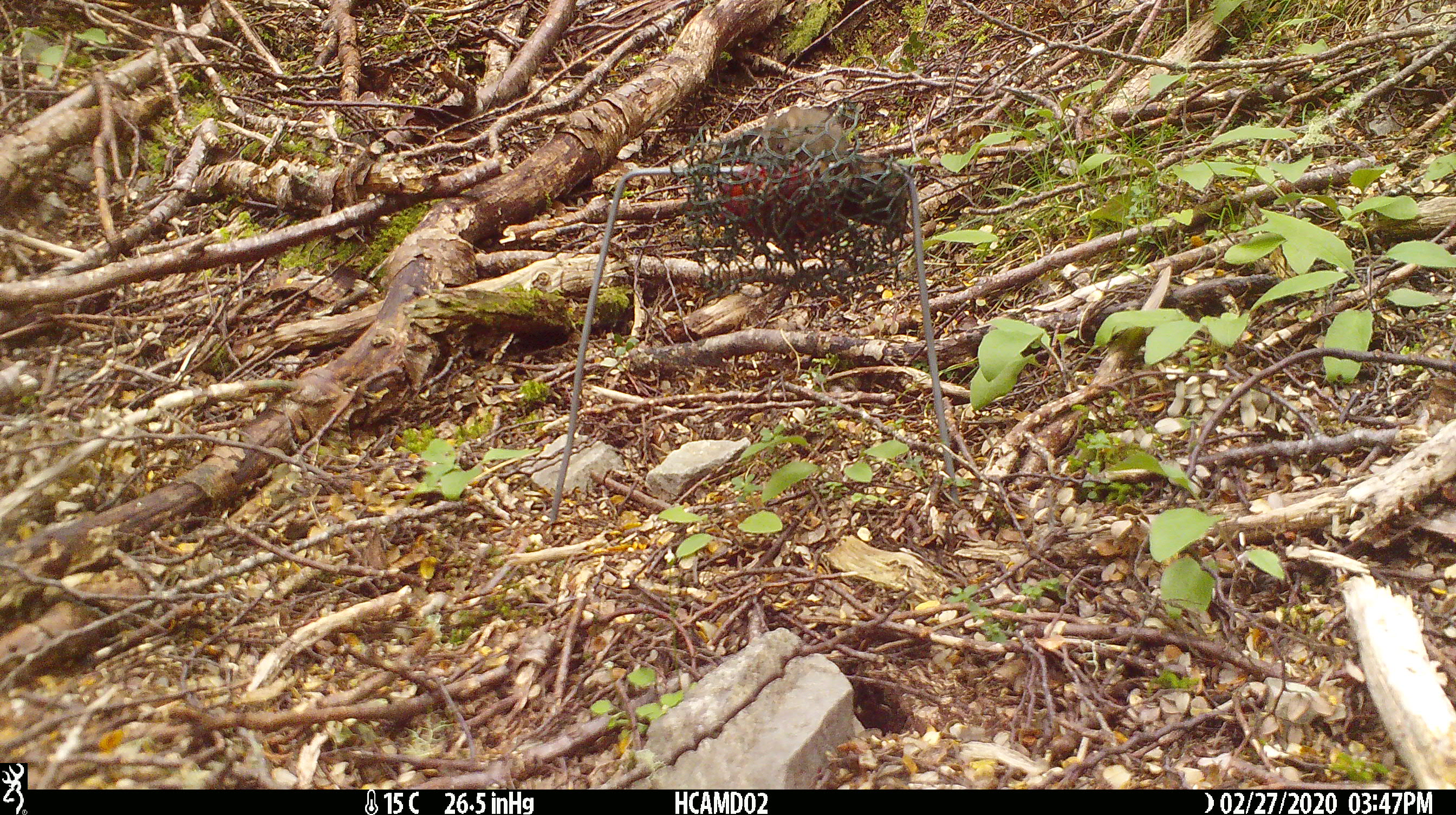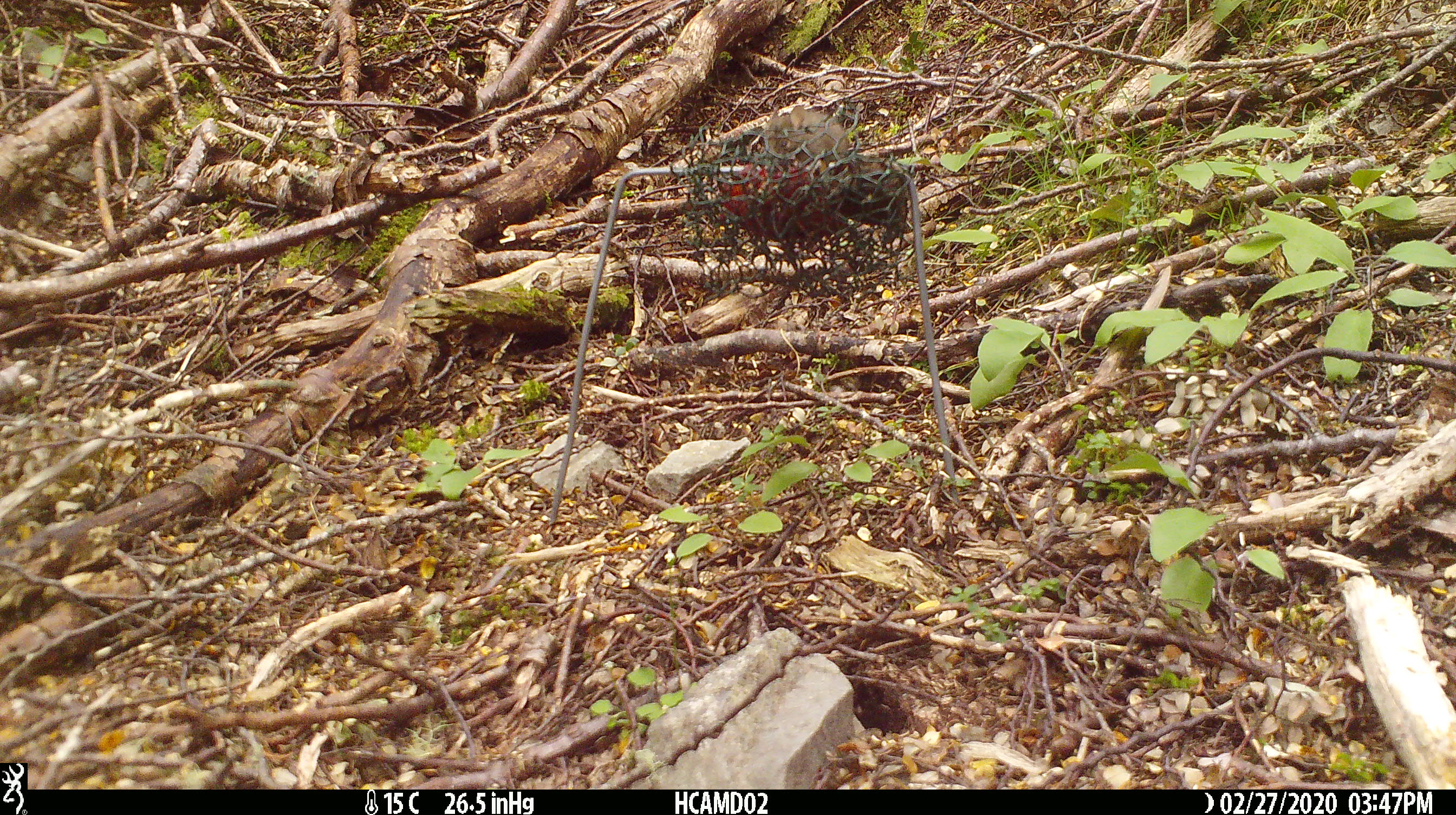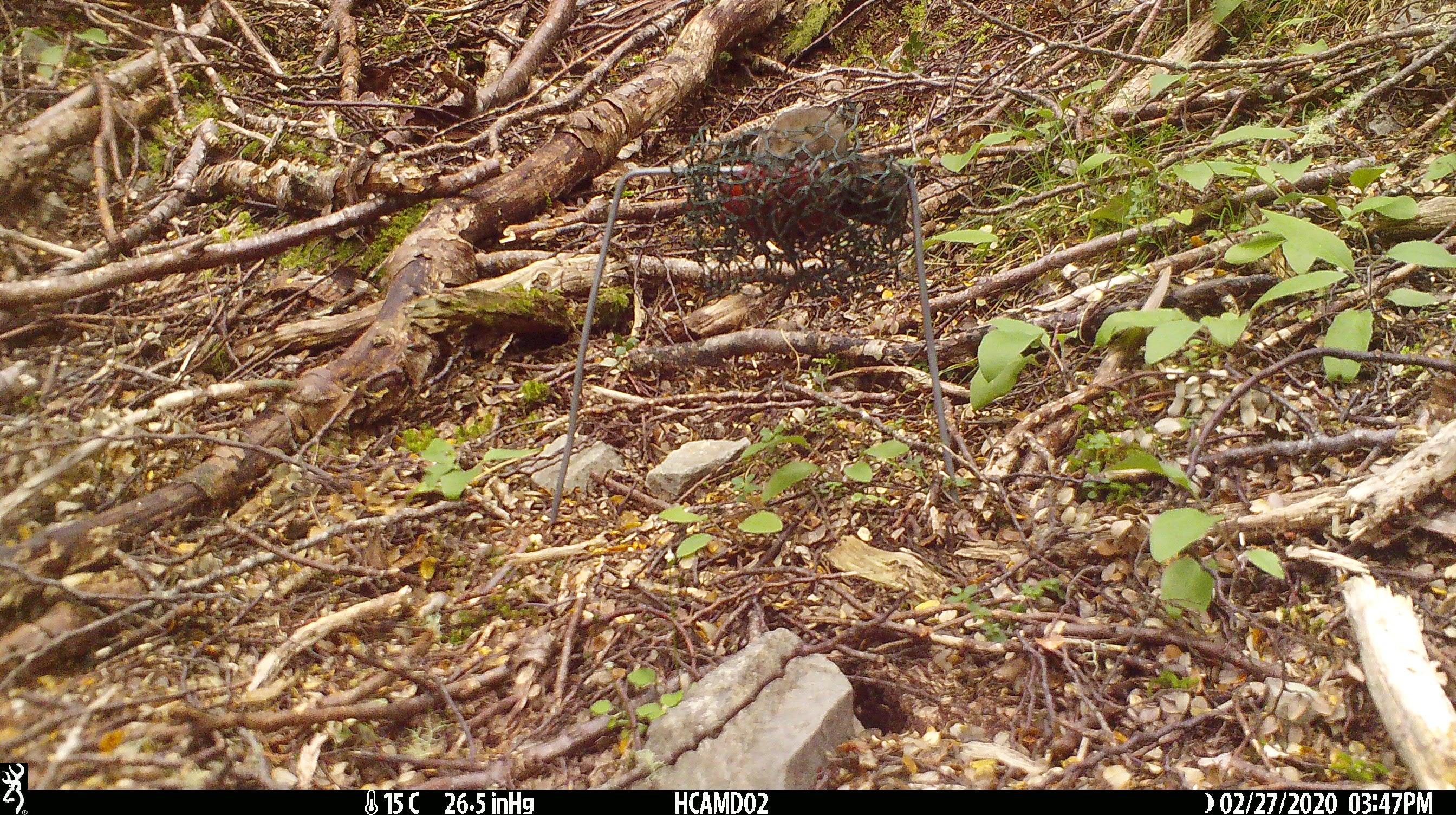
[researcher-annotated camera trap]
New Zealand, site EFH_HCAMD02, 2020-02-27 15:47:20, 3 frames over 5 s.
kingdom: Animalia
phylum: Chordata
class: Mammalia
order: Rodentia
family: Muridae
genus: Mus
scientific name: Mus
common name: mouse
Mouse (Mus).